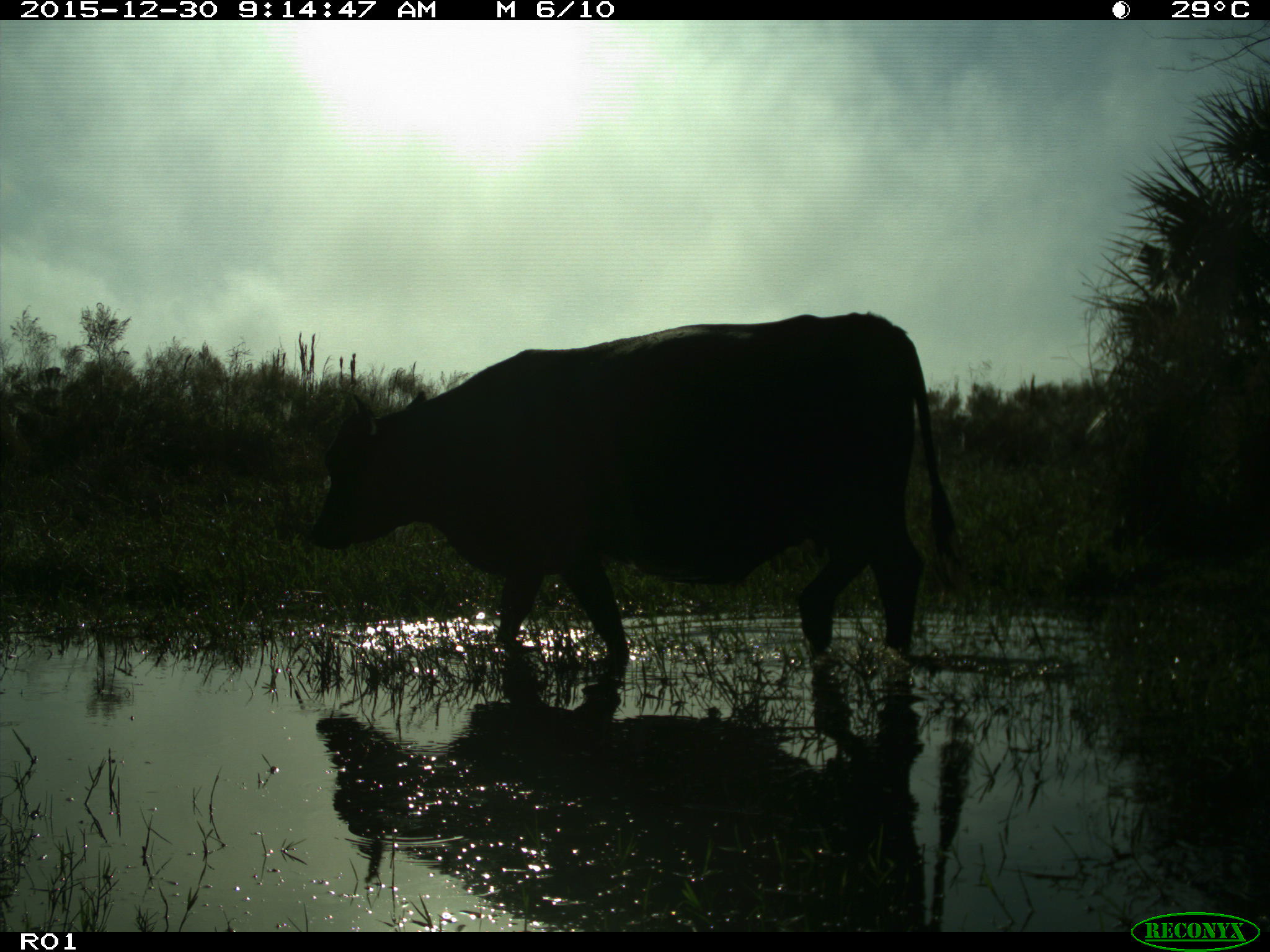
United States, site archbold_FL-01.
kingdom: Animalia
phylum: Chordata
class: Mammalia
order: Artiodactyla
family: Bovidae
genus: Bos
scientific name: Bos taurus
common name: domestic cow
Bos taurus (domestic cow).